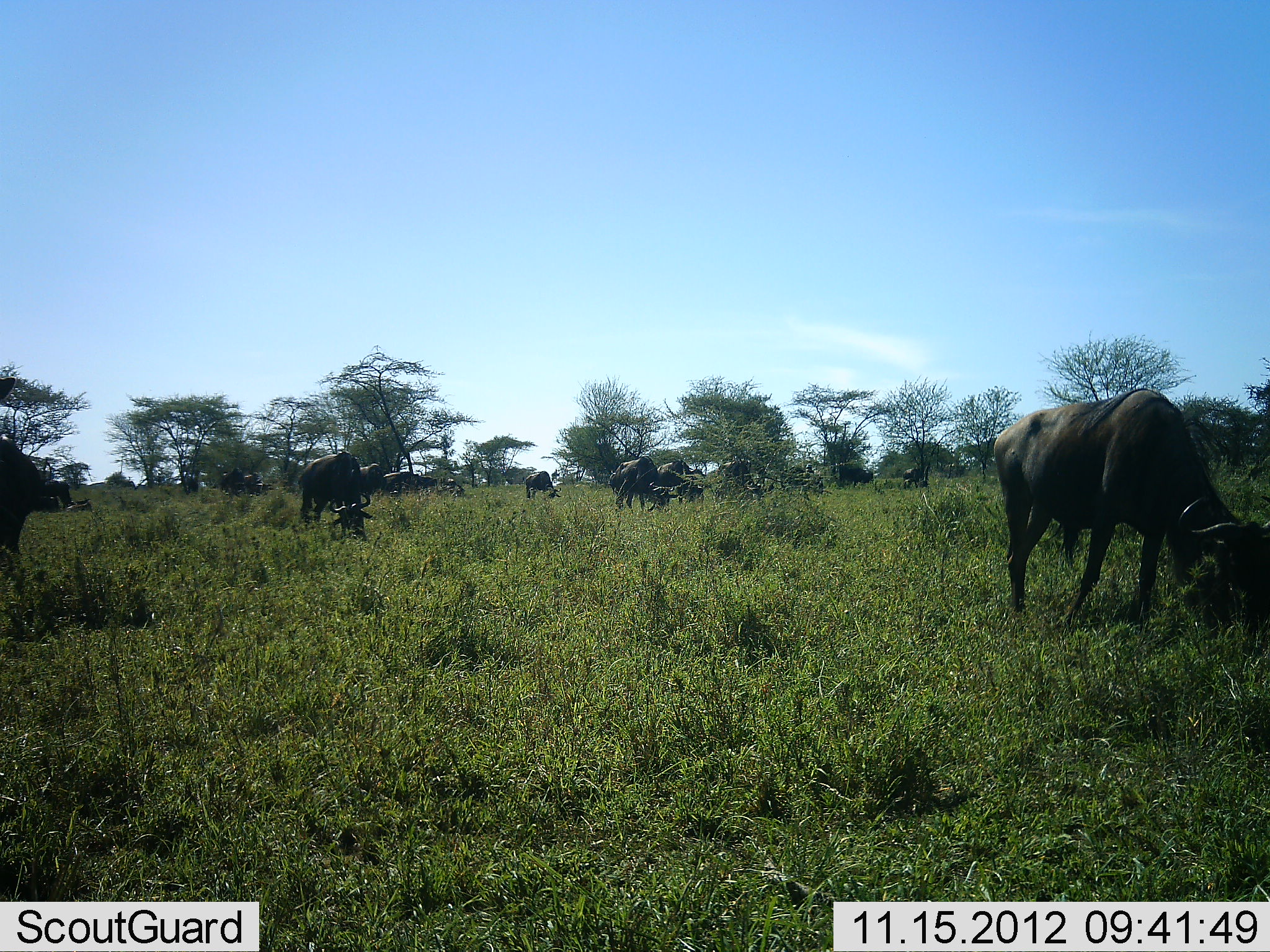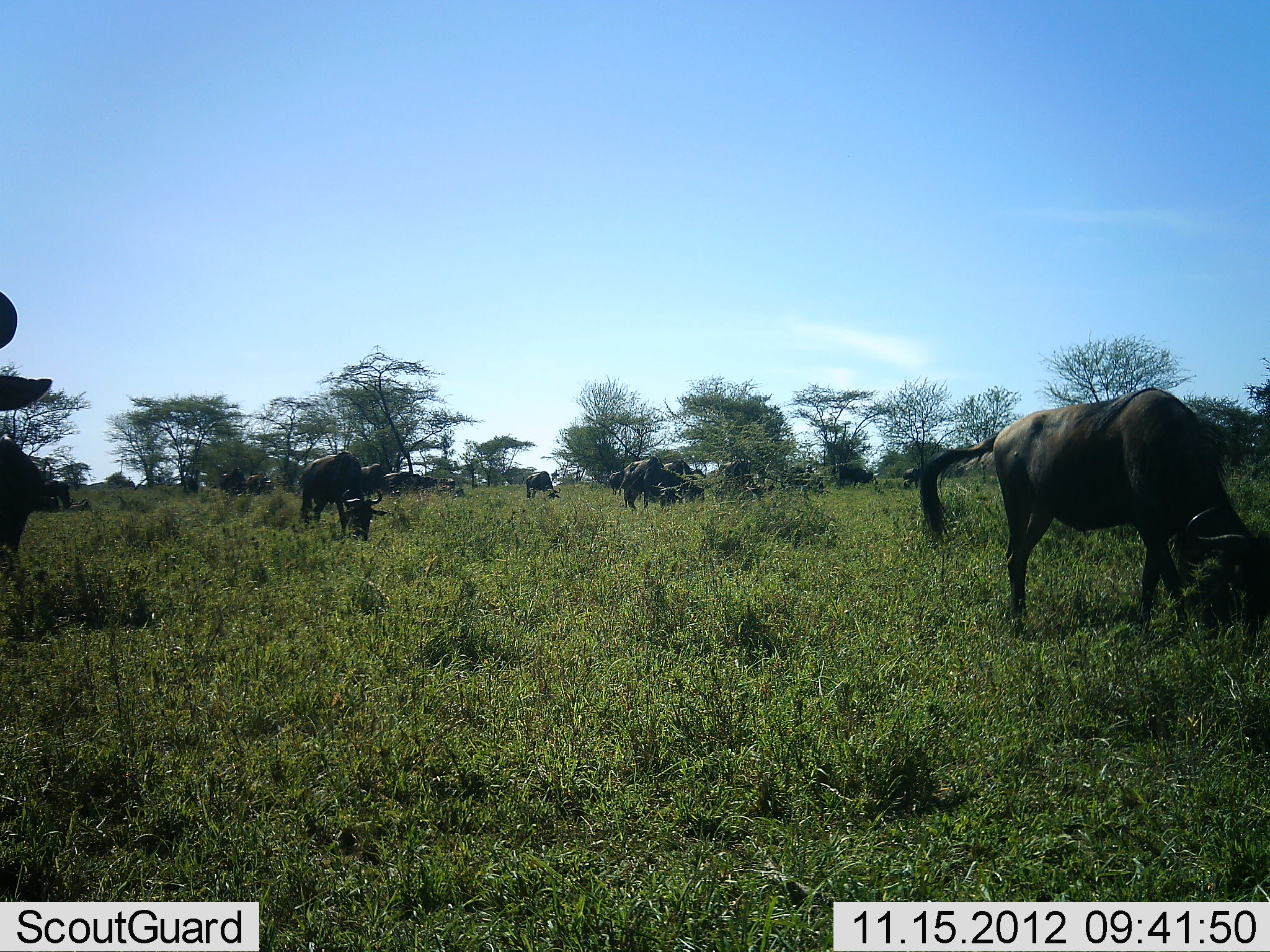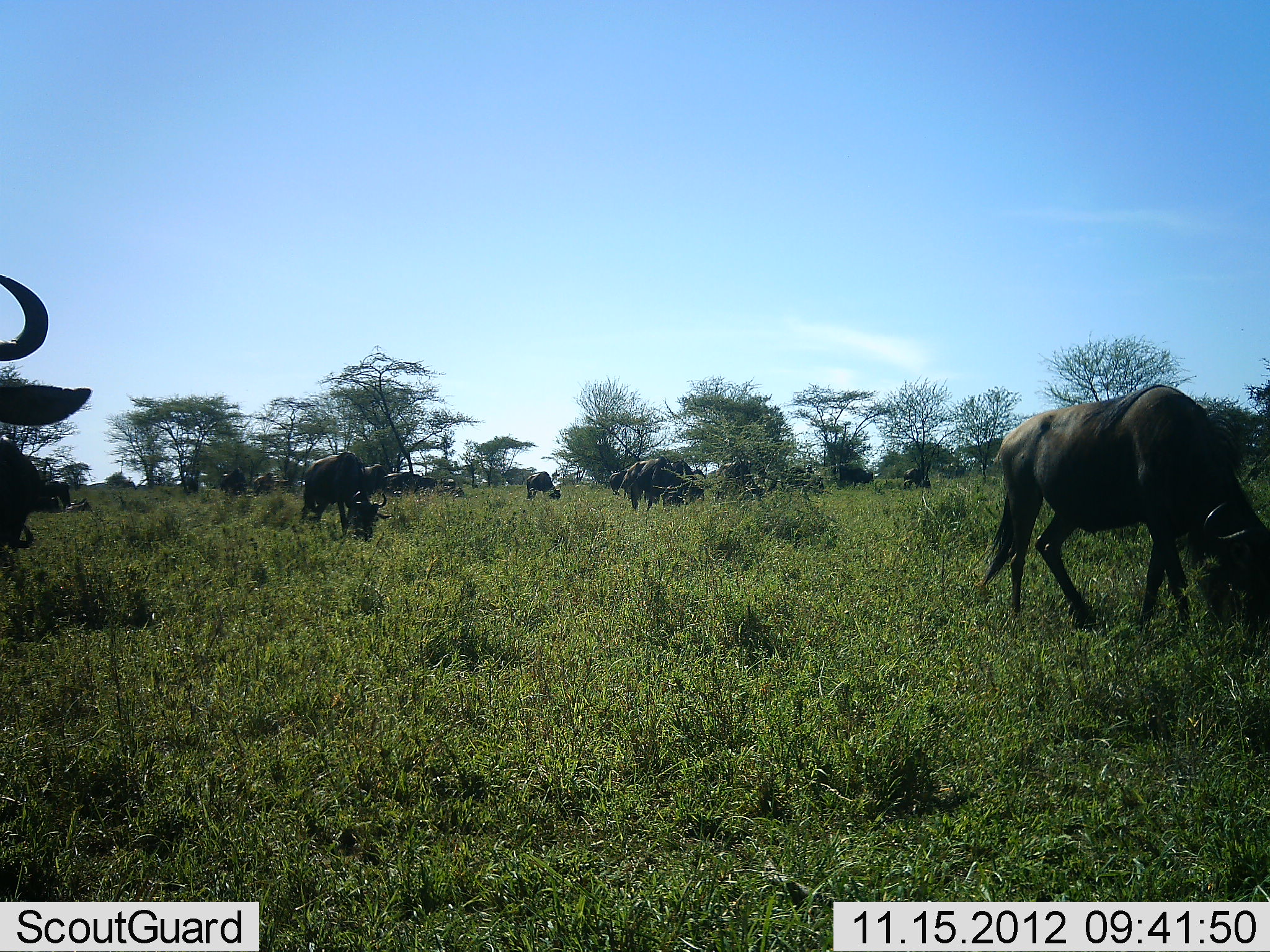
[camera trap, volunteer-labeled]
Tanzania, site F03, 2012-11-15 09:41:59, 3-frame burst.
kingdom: Animalia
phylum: Chordata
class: Mammalia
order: Artiodactyla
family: Bovidae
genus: Connochaetes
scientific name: Connochaetes taurinus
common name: blue wildebeest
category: wildebeest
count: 11-50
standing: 33%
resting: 0%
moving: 22%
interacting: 0%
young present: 11%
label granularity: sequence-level